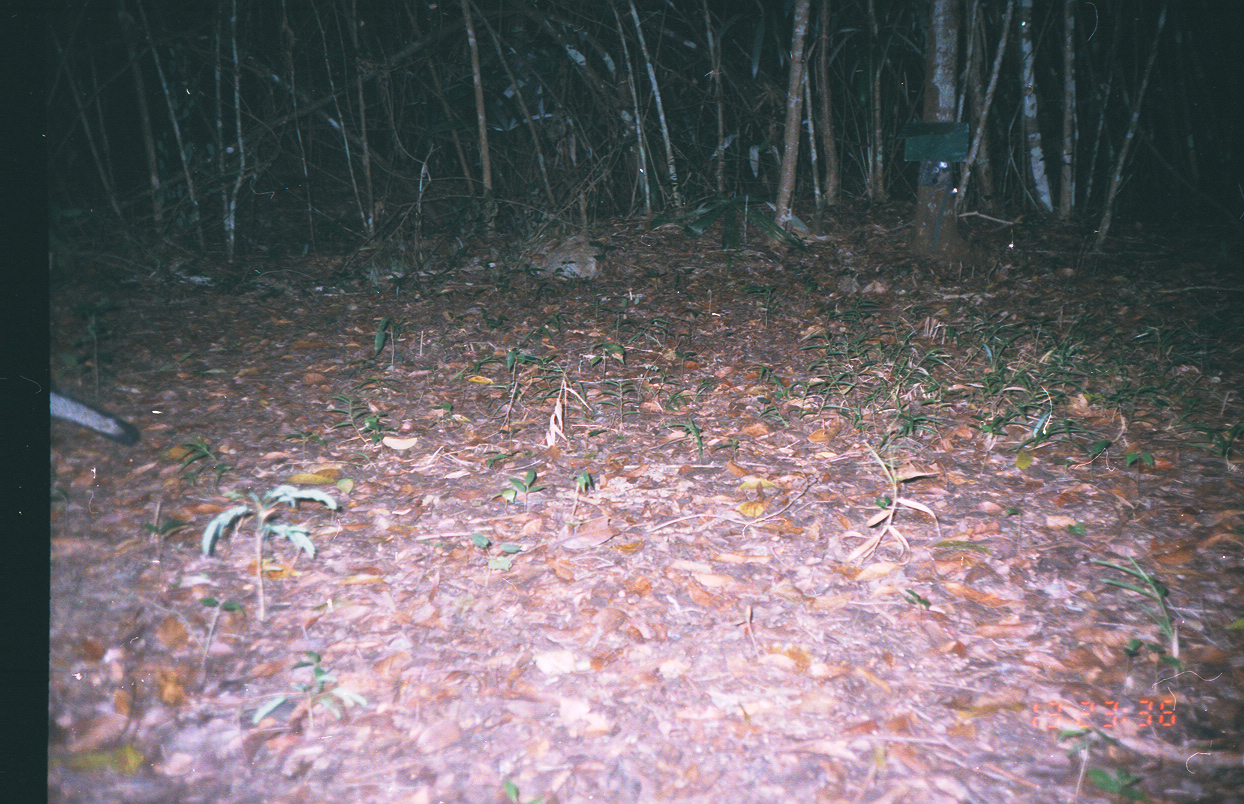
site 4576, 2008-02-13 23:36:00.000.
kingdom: Animalia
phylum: Chordata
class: Mammalia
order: Carnivora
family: Canidae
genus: Urocyon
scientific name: Urocyon cinereoargenteus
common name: gray fox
Urocyon cinereoargenteus (gray fox).